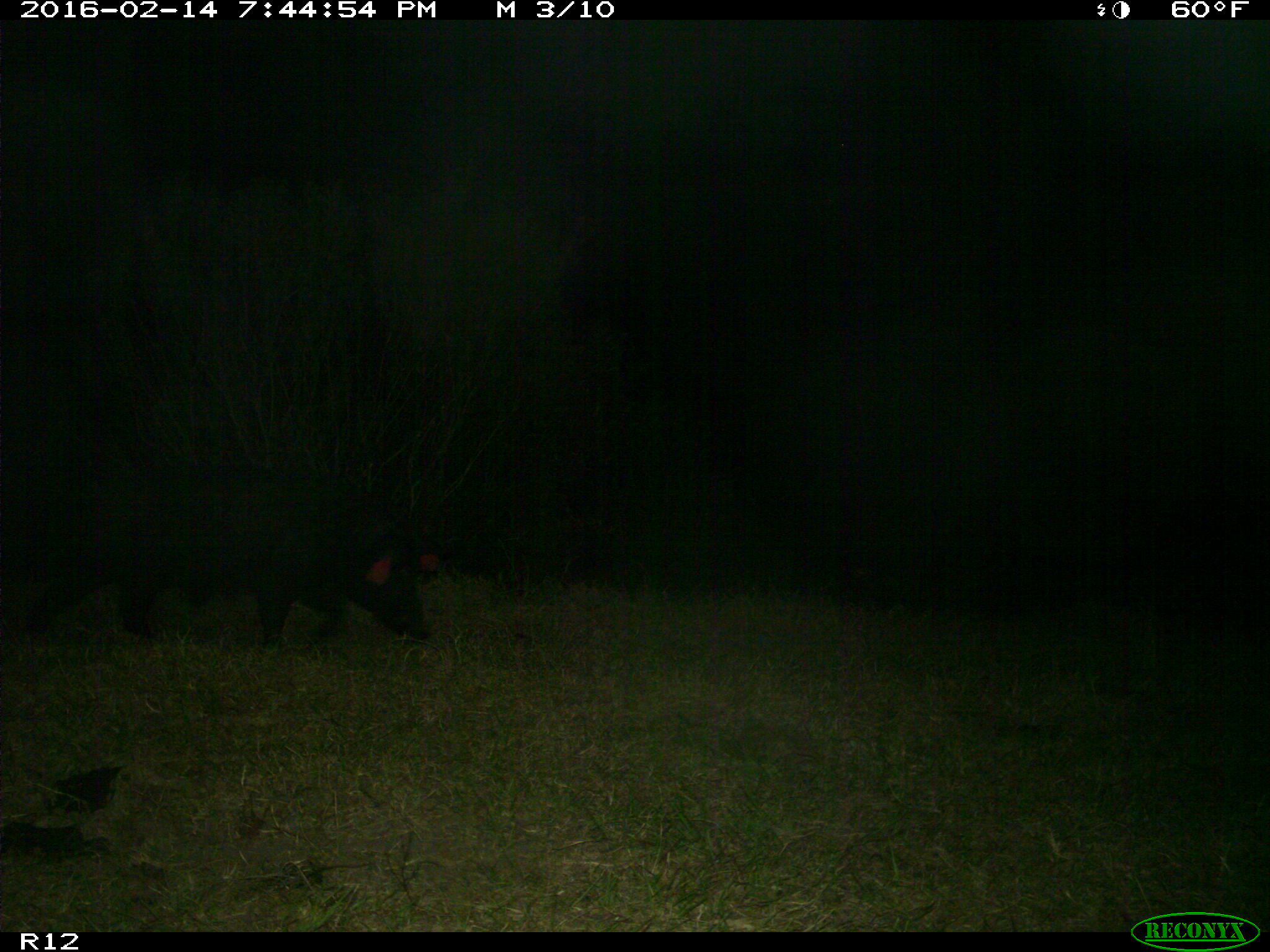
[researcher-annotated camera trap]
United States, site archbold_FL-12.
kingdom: Animalia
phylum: Chordata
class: Mammalia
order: Artiodactyla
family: Suidae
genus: Sus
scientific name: Sus scrofa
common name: wild boar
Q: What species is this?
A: Sus scrofa (wild boar).